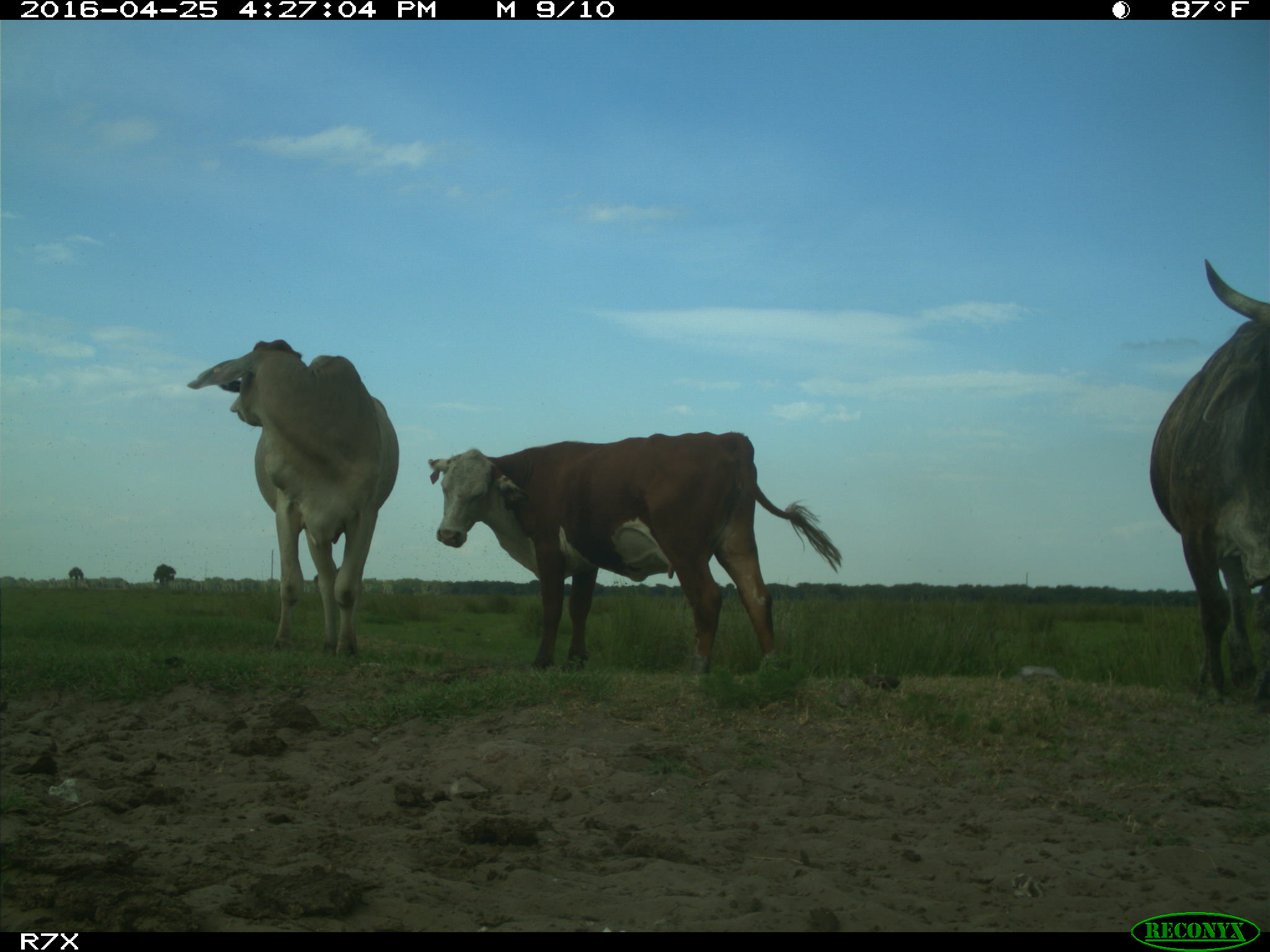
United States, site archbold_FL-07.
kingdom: Animalia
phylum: Chordata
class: Mammalia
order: Artiodactyla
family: Bovidae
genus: Bos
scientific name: Bos taurus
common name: domestic cow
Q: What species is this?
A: Bos taurus (domestic cow).